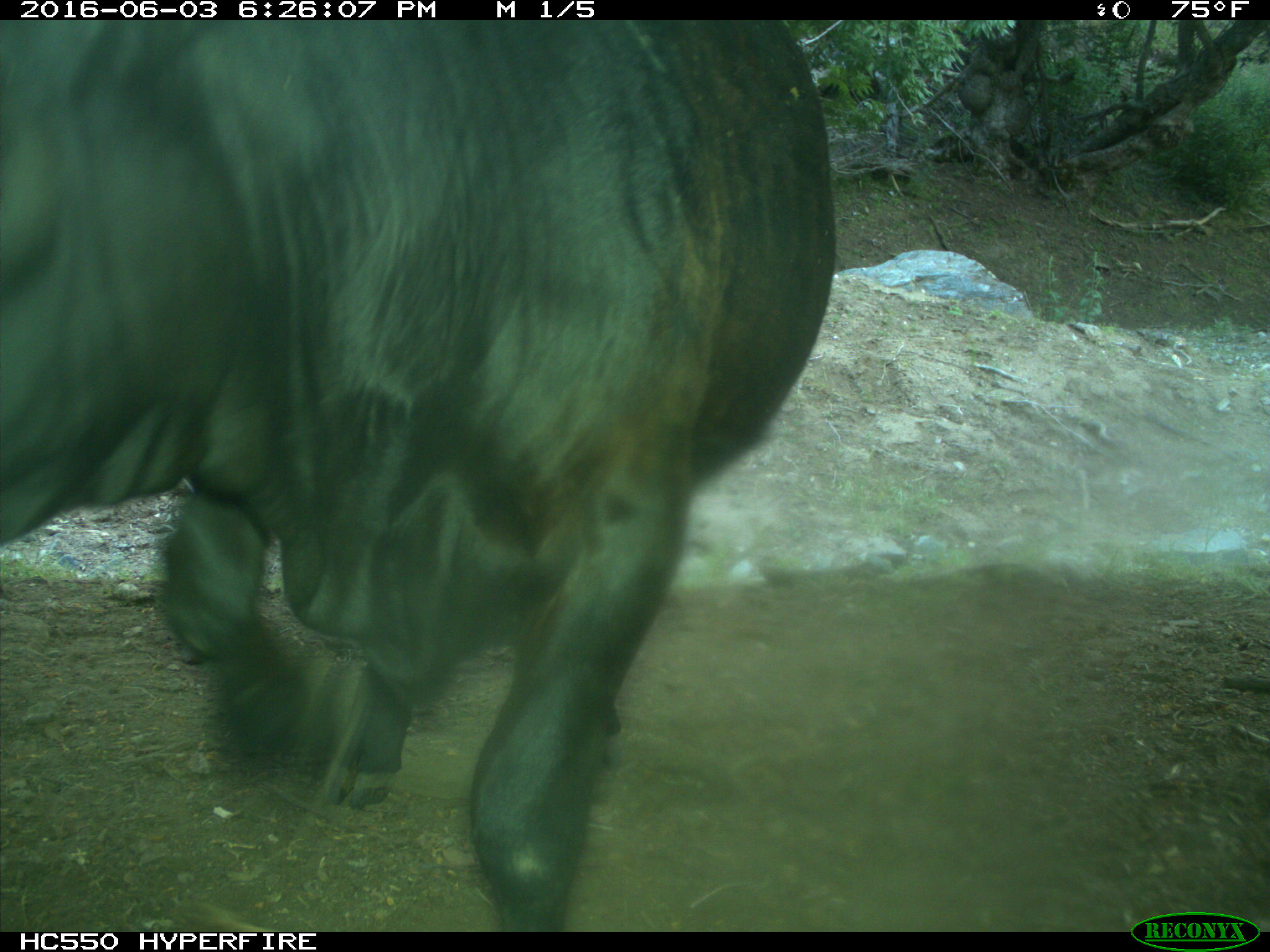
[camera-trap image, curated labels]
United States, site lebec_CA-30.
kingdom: Animalia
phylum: Chordata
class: Mammalia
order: Artiodactyla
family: Bovidae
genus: Bos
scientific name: Bos taurus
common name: domestic cow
Bos taurus (domestic cow).